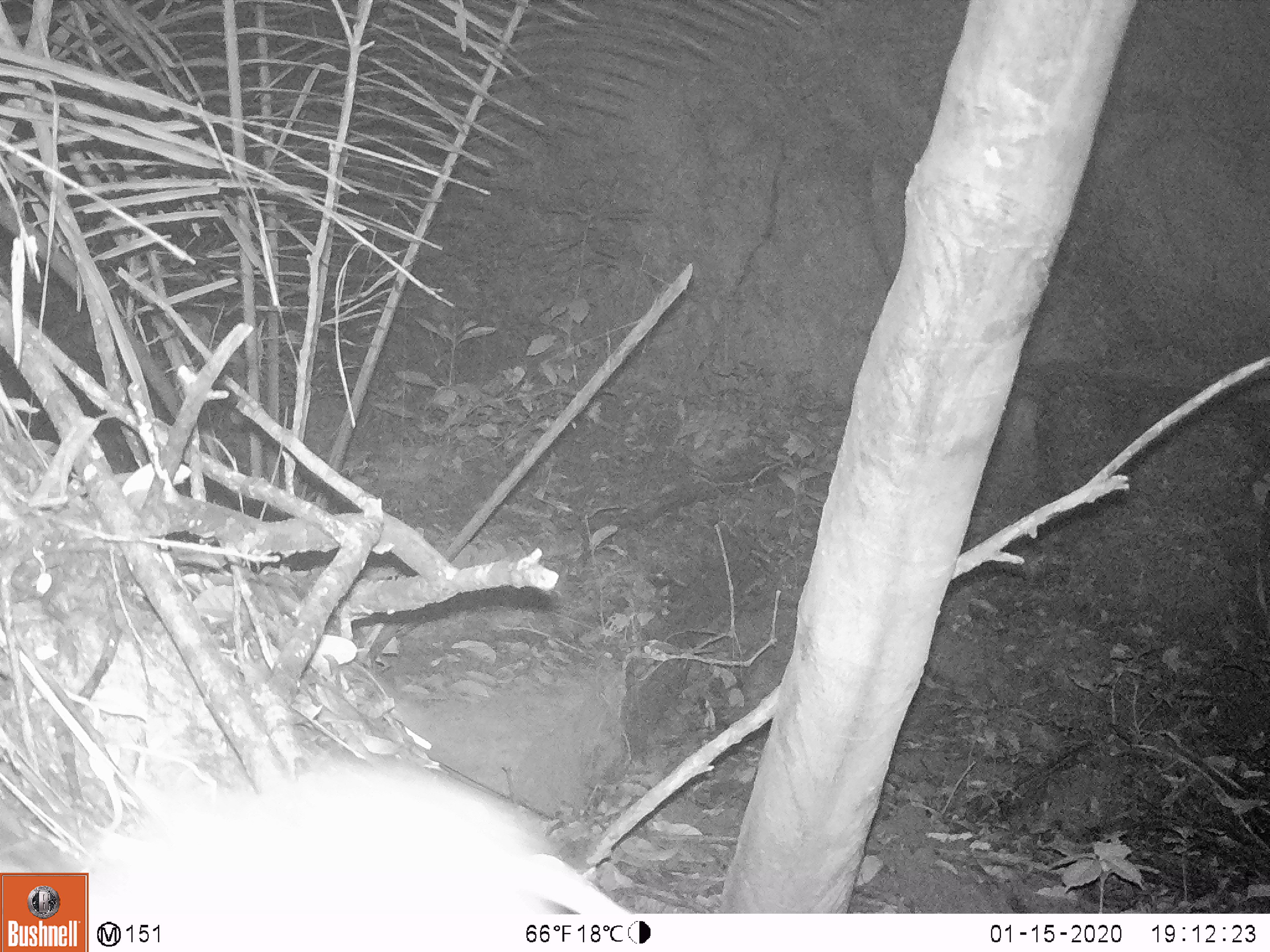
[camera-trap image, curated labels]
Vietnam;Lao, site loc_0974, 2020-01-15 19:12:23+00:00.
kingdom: Animalia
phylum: Chordata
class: Mammalia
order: Rodentia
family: Muridae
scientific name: Muridae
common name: old-world mice and rats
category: unidentified murid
Unidentified murid (old-world mice and rats) (Muridae). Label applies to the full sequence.